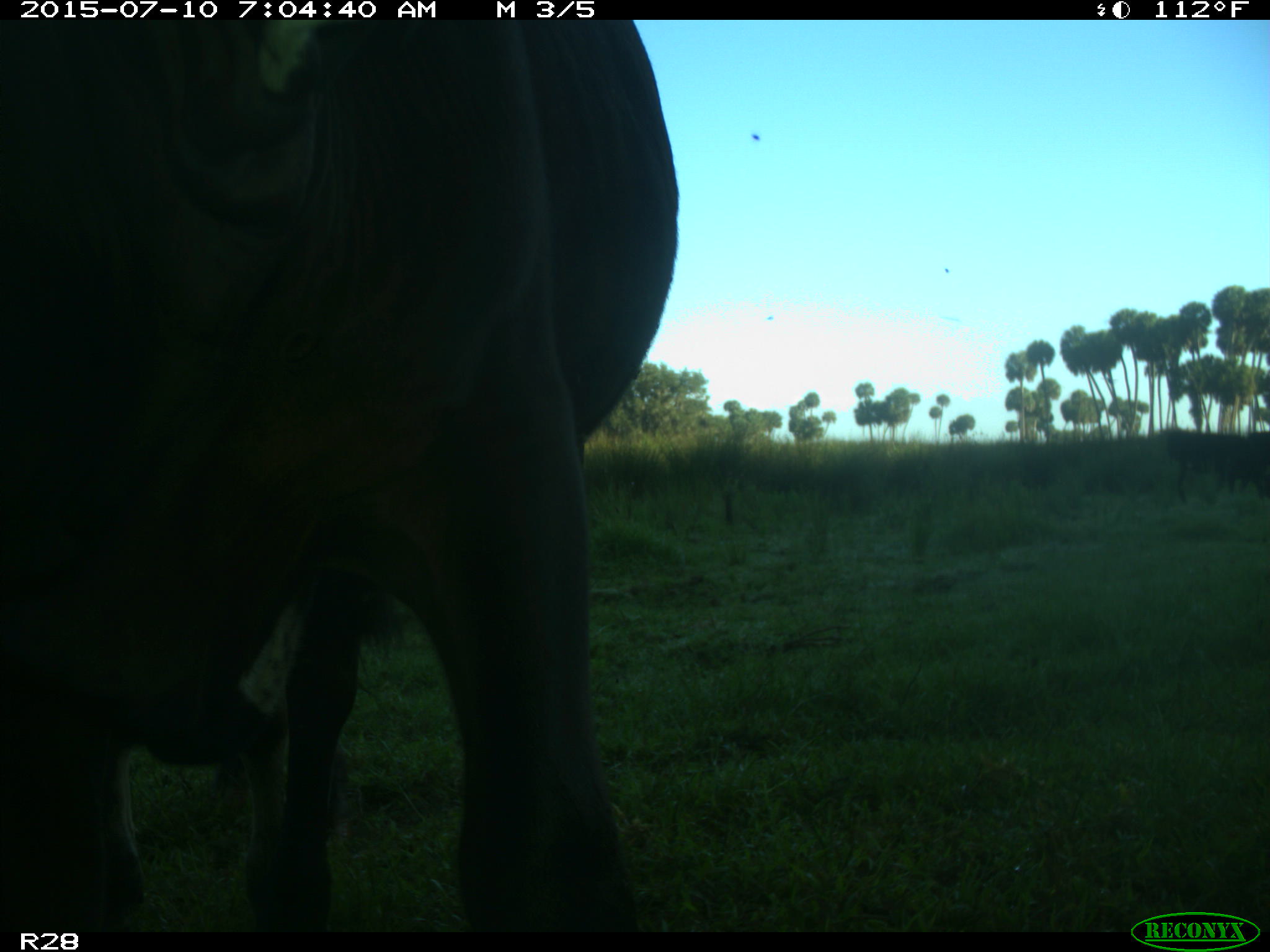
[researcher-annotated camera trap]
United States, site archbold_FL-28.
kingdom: Animalia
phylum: Chordata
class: Mammalia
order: Artiodactyla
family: Bovidae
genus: Bos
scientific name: Bos taurus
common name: domestic cow